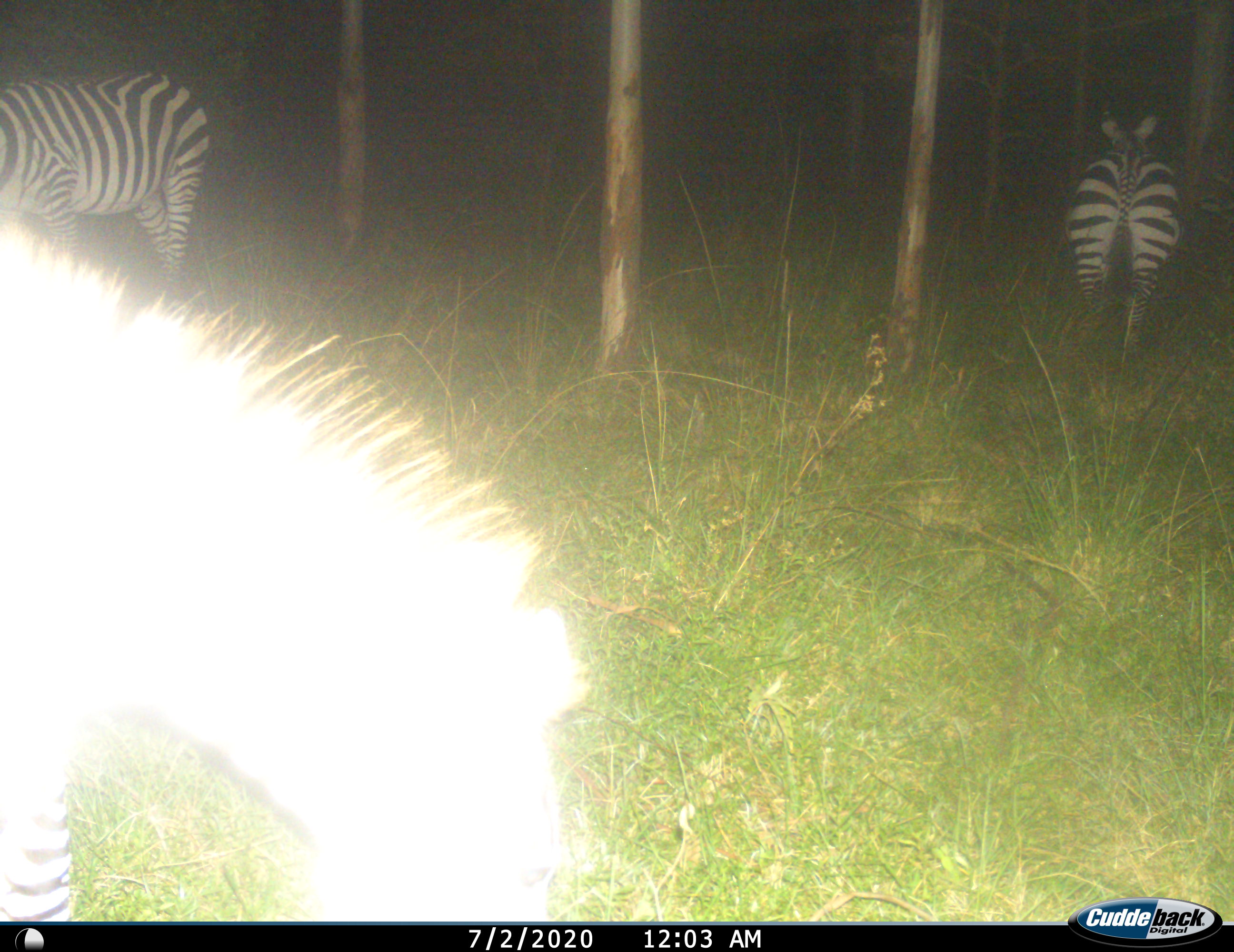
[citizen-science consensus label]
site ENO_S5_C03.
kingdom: Animalia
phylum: Chordata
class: Mammalia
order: Perissodactyla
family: Equidae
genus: Equus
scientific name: Equus quagga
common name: plains zebra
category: zebraplains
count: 3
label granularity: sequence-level